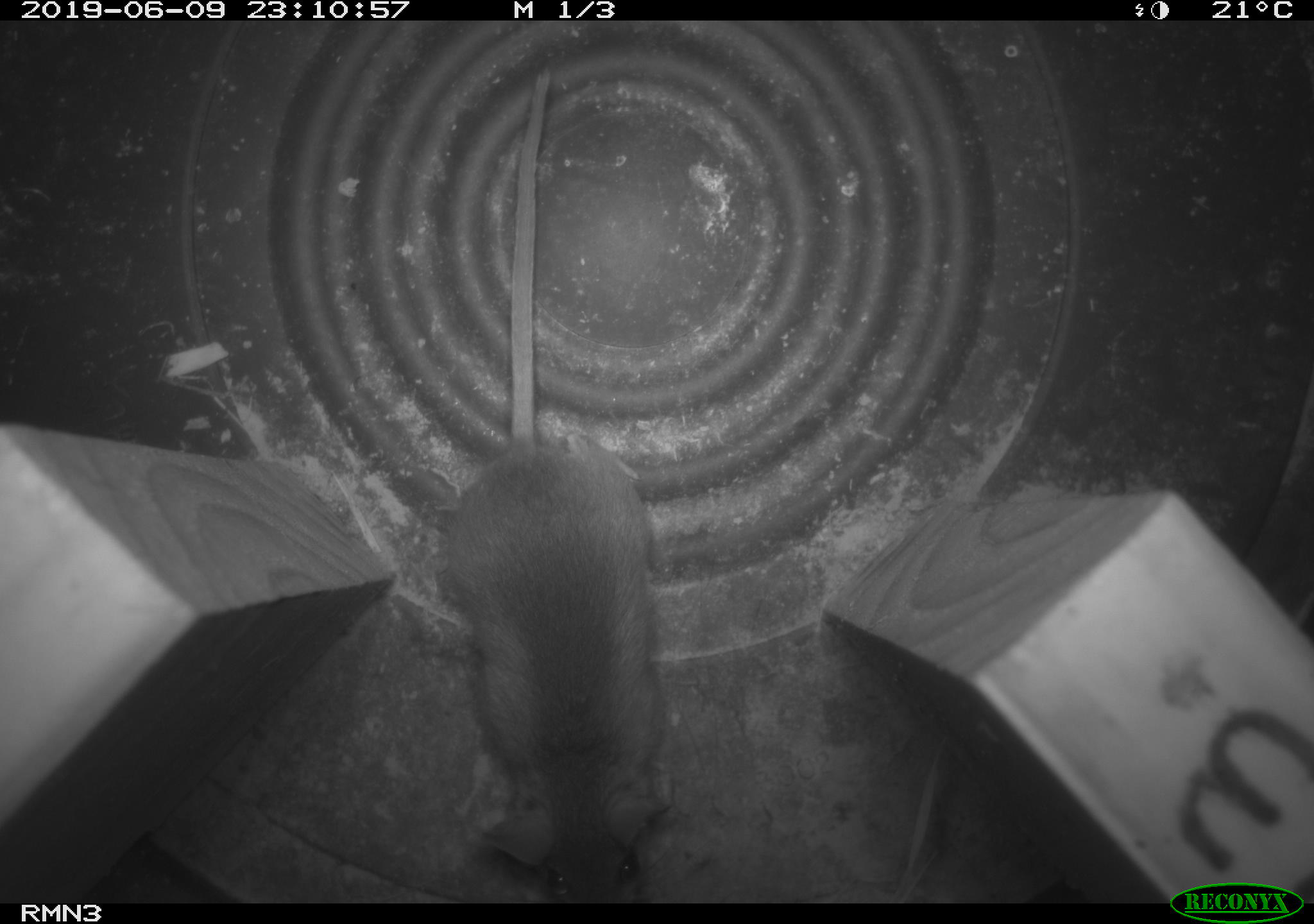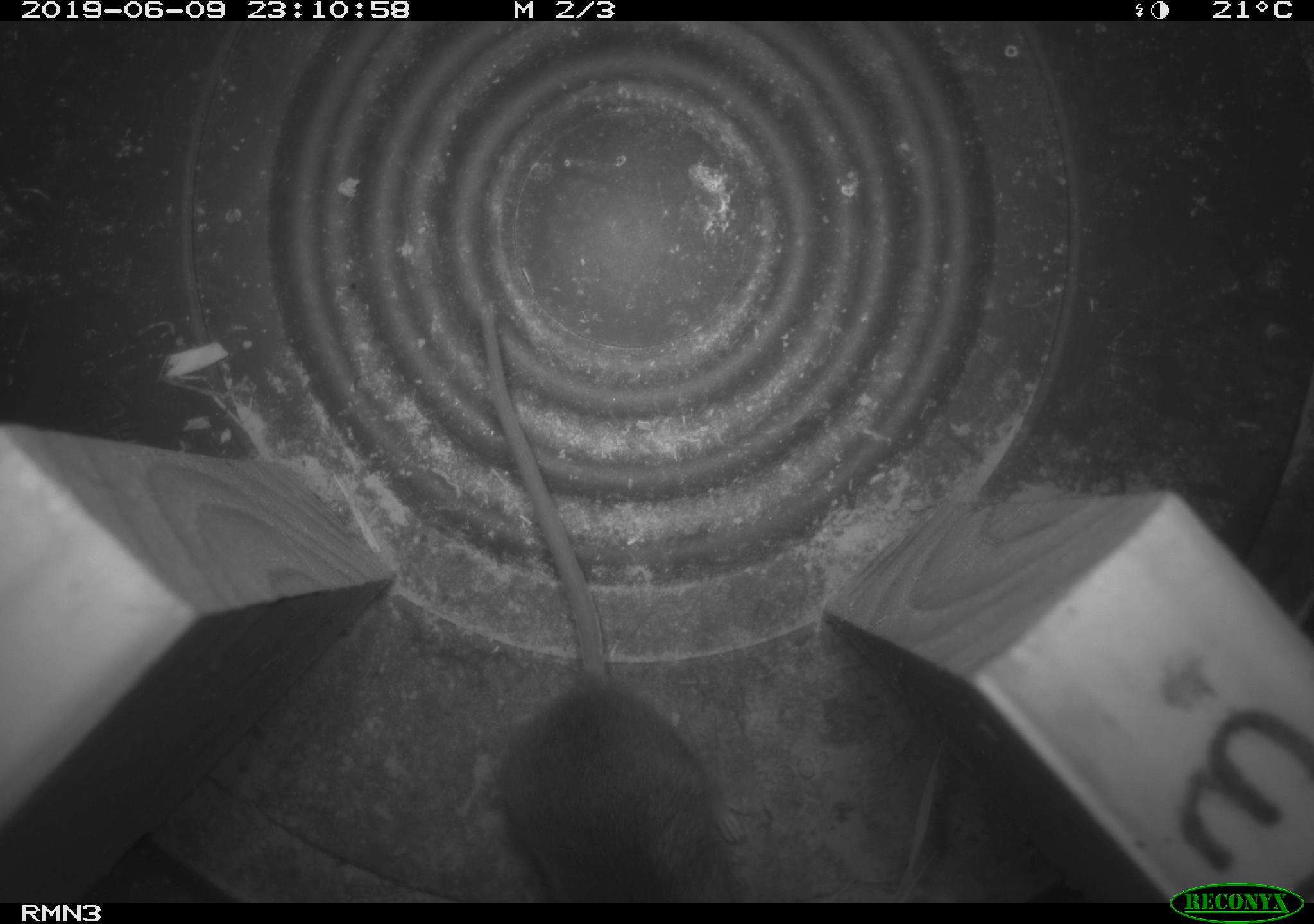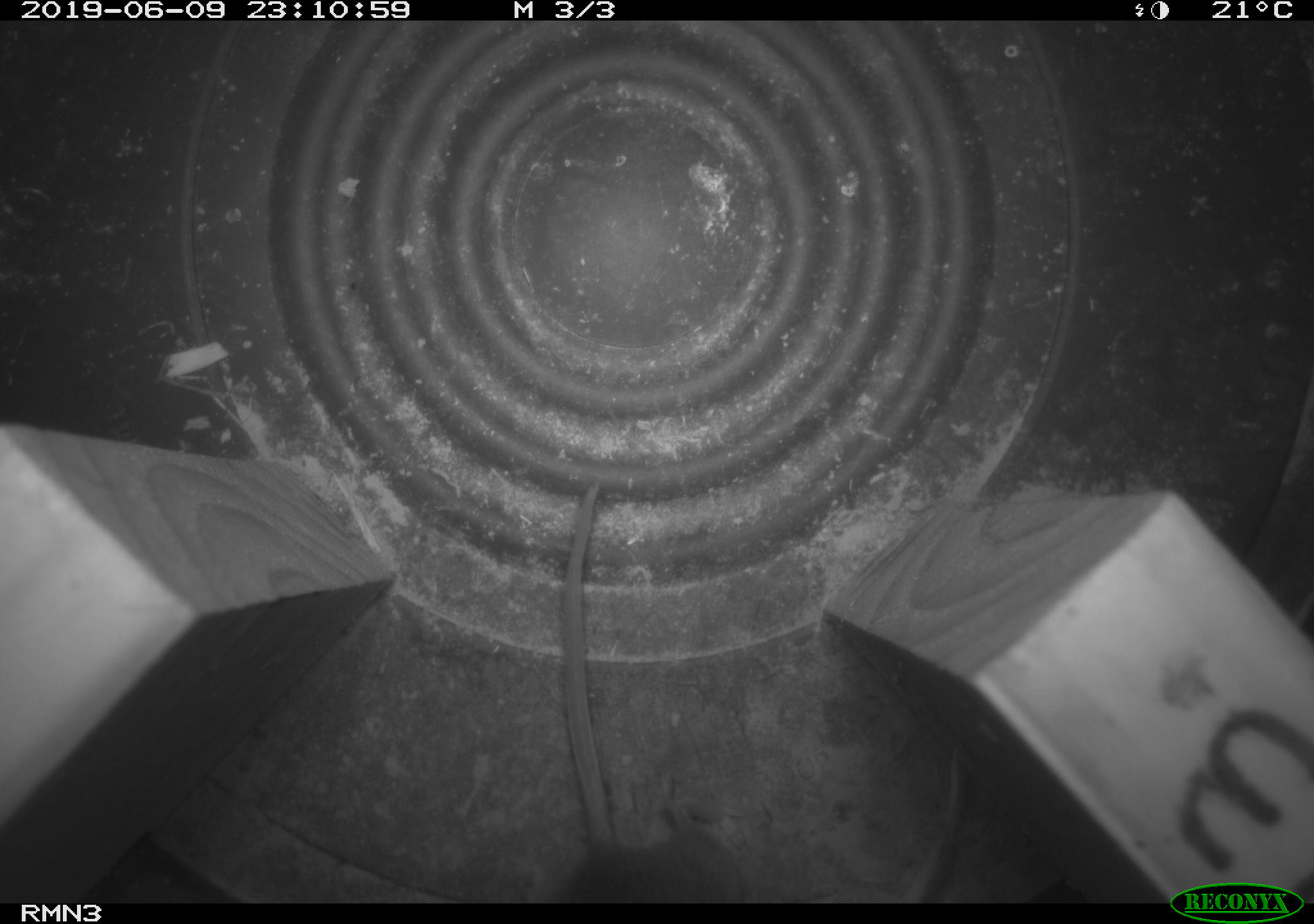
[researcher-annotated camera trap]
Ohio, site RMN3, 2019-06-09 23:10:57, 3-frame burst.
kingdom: Animalia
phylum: Chordata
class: Mammalia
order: Rodentia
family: Cricetidae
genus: Peromyscus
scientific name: Peromyscus leucopus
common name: white-footed mouse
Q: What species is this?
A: White-footed mouse (Peromyscus leucopus).